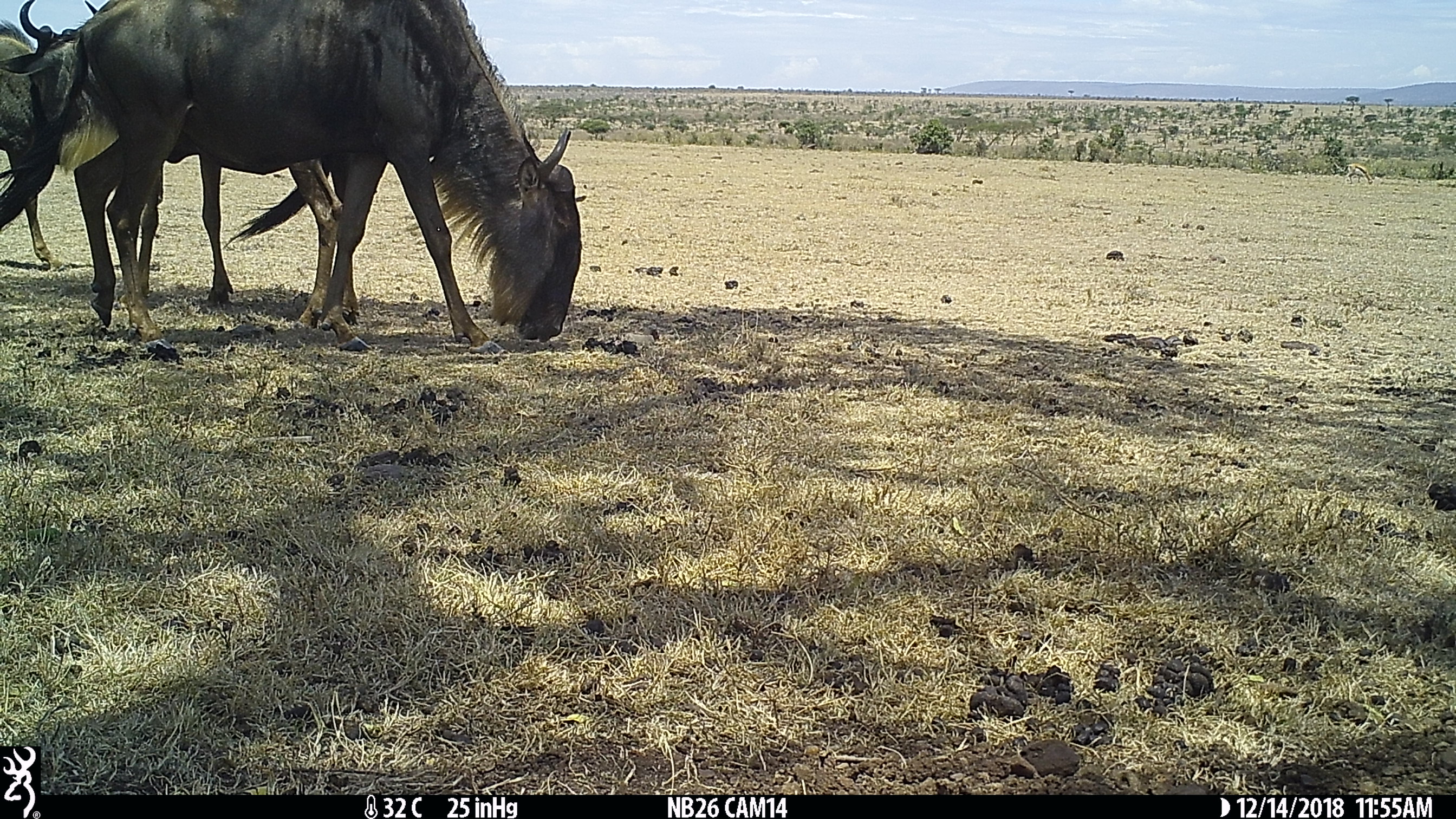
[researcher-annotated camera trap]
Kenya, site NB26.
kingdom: Animalia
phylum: Chordata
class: Mammalia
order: Artiodactyla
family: Bovidae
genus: Connochaetes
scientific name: Connochaetes taurinus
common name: blue wildebeest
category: wildebeest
Wildebeest (blue wildebeest) (Connochaetes taurinus).